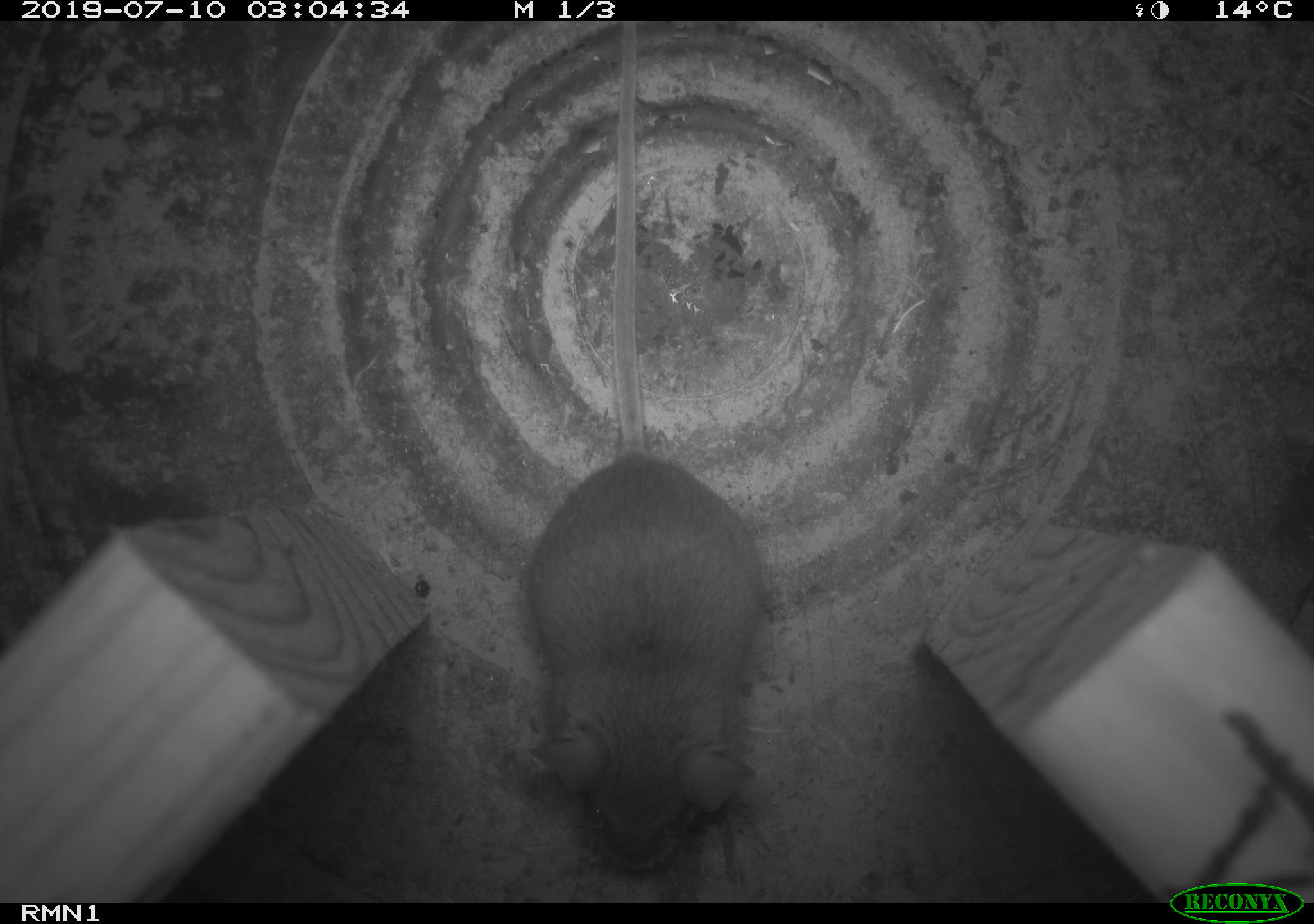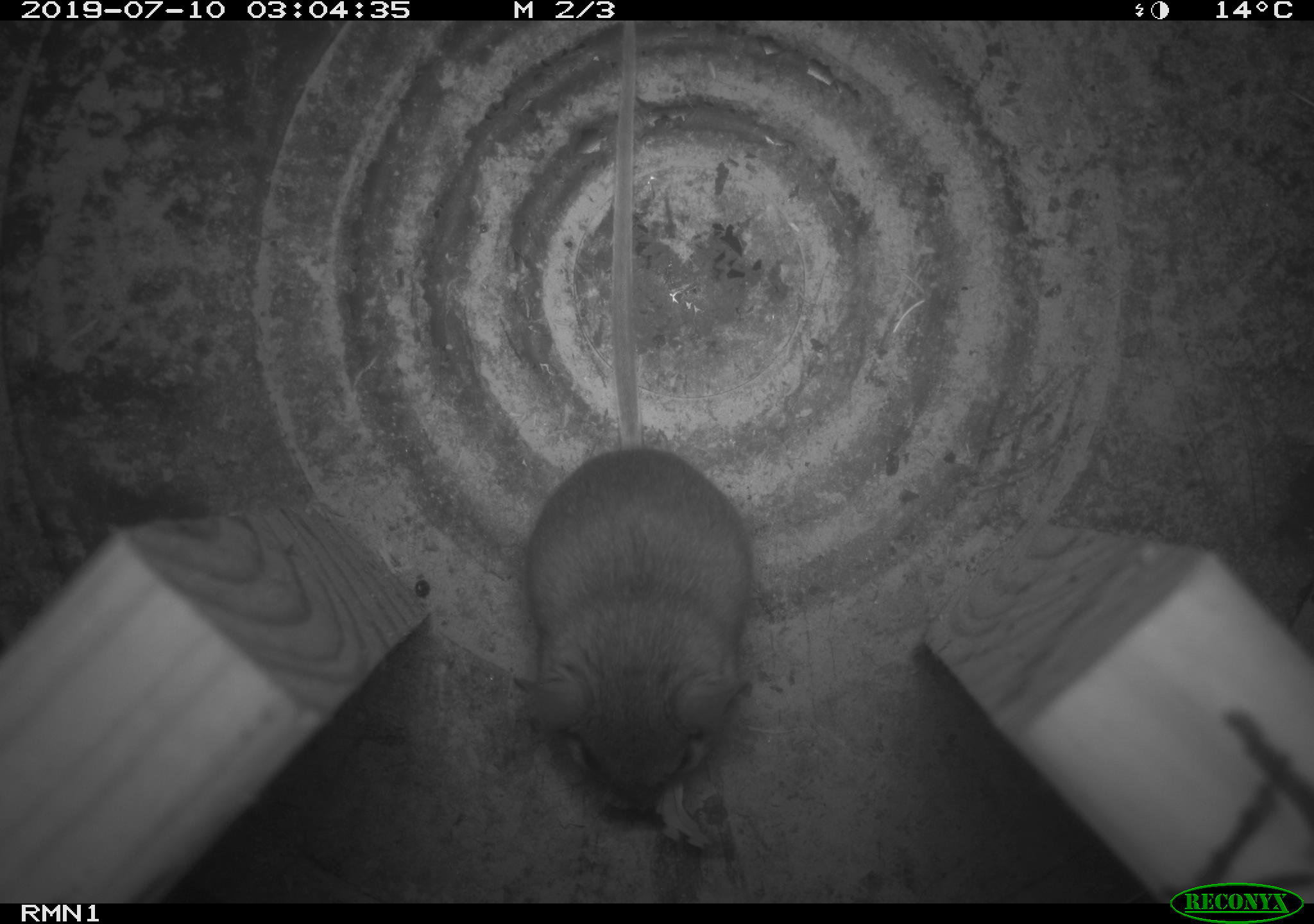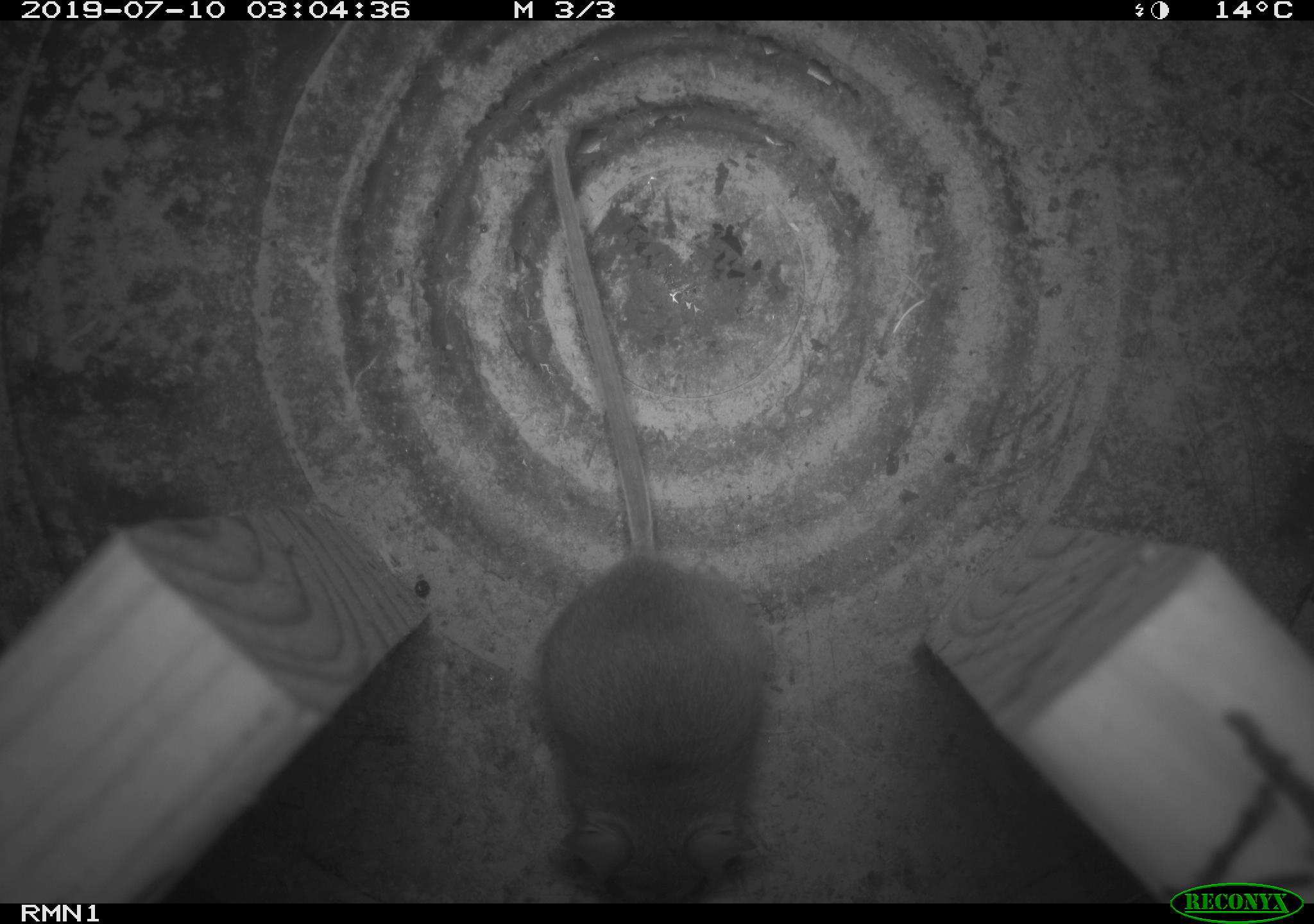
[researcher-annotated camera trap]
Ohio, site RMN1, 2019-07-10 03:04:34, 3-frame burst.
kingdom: Animalia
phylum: Chordata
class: Mammalia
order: Rodentia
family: Cricetidae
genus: Peromyscus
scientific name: Peromyscus leucopus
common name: white-footed mouse